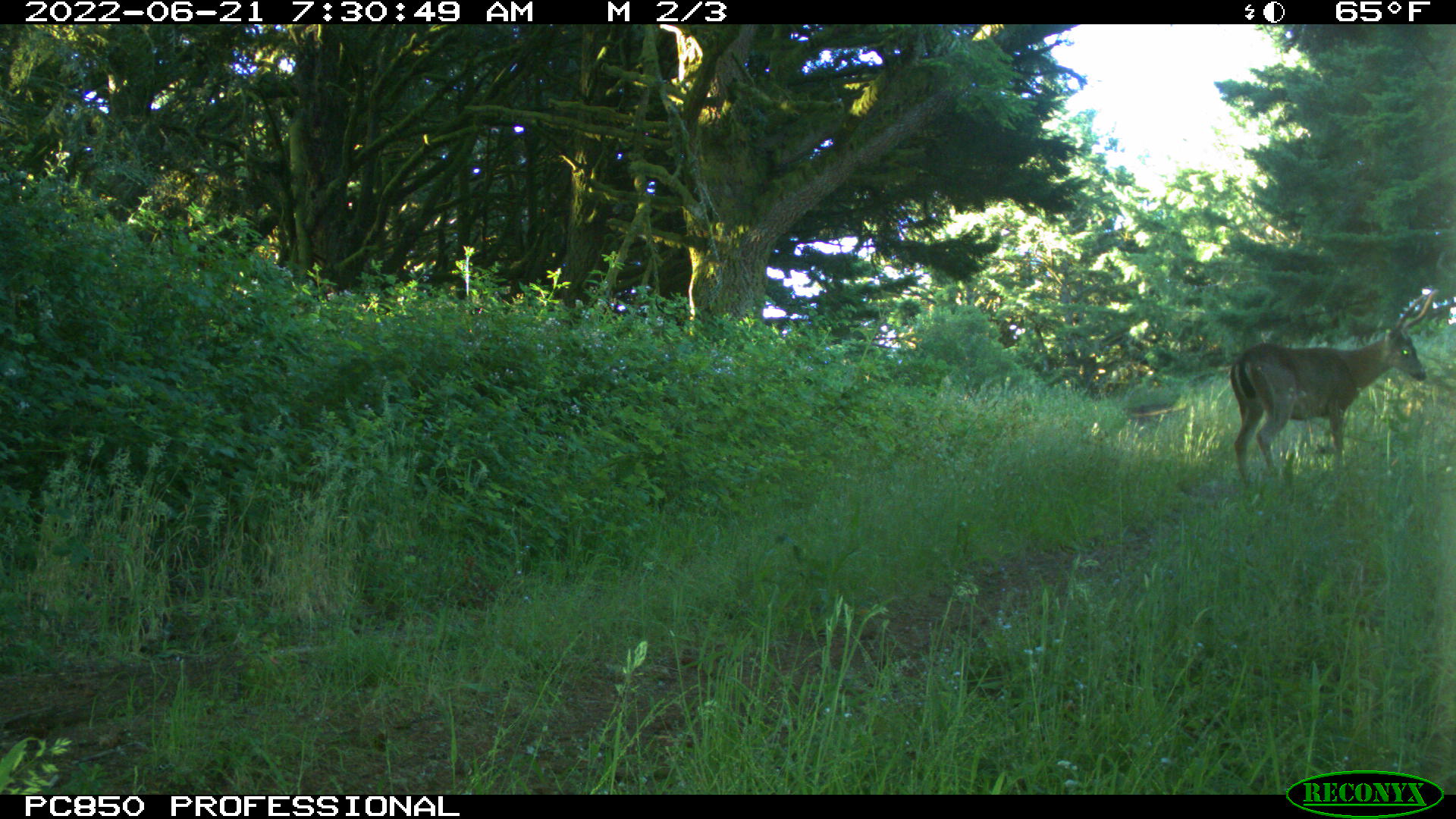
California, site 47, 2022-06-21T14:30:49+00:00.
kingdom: Animalia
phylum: Chordata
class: Mammalia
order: Artiodactyla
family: Cervidae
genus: Odocoileus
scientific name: Odocoileus hemionus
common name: mule deer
Mule deer (Odocoileus hemionus).